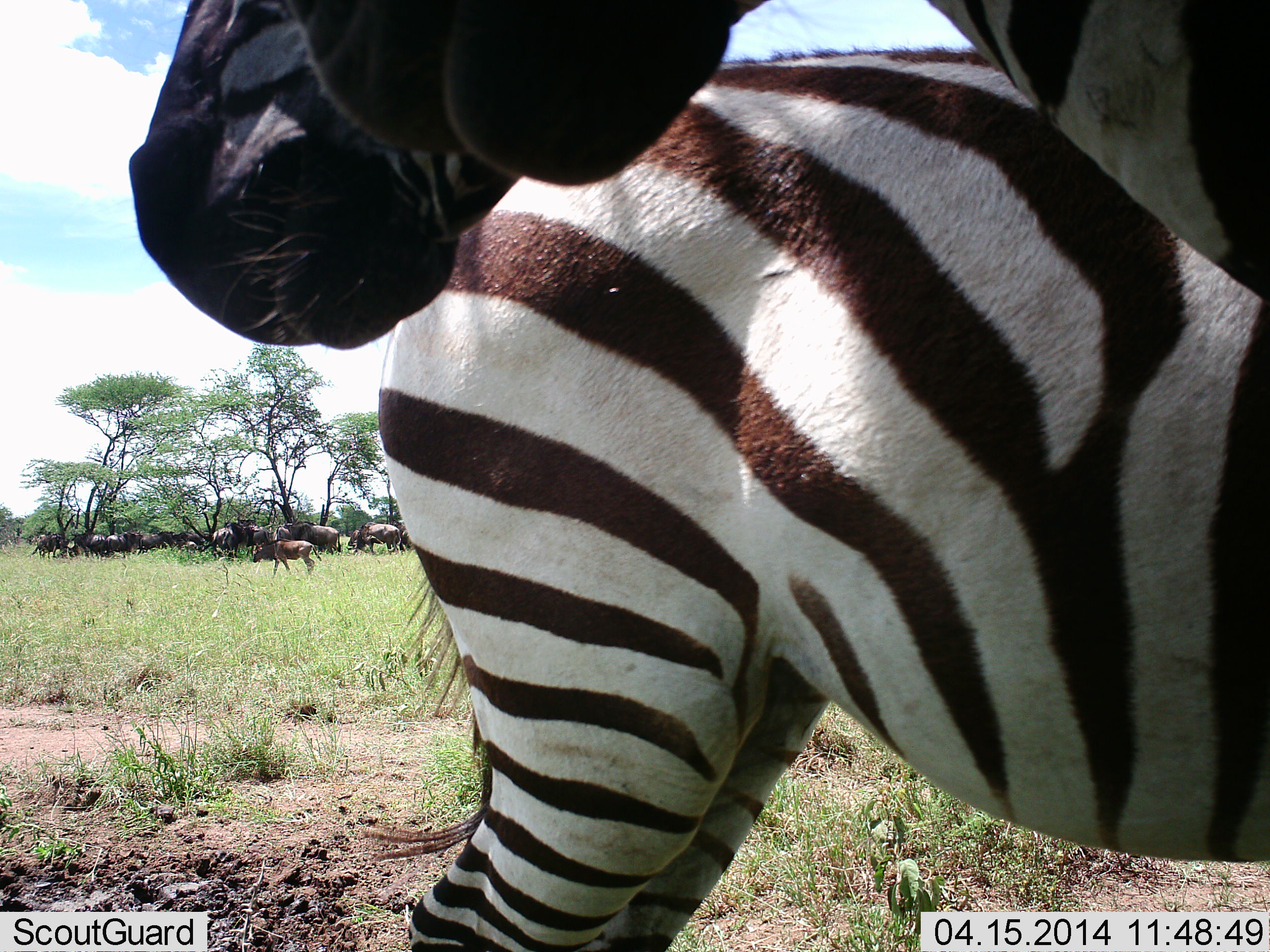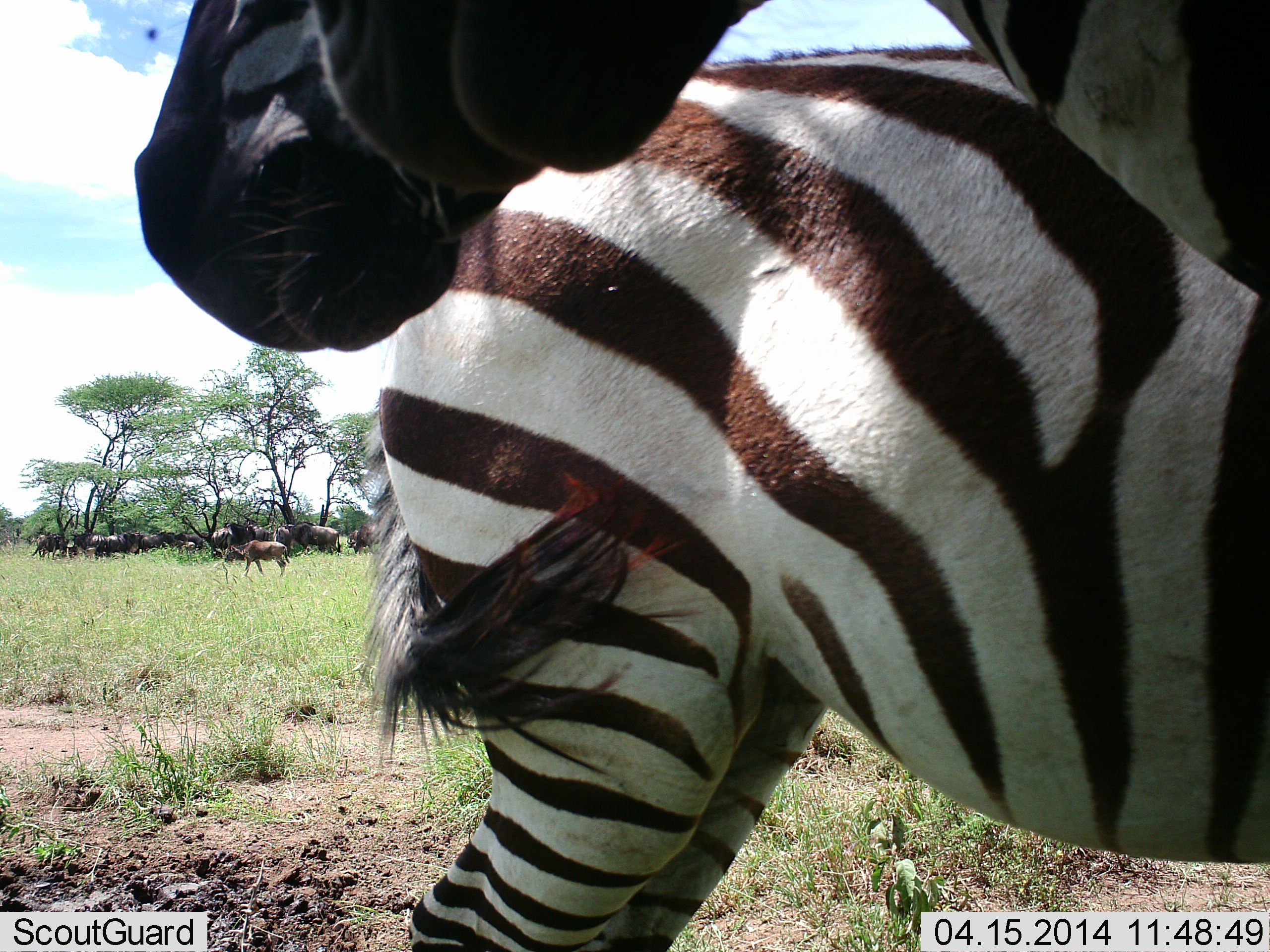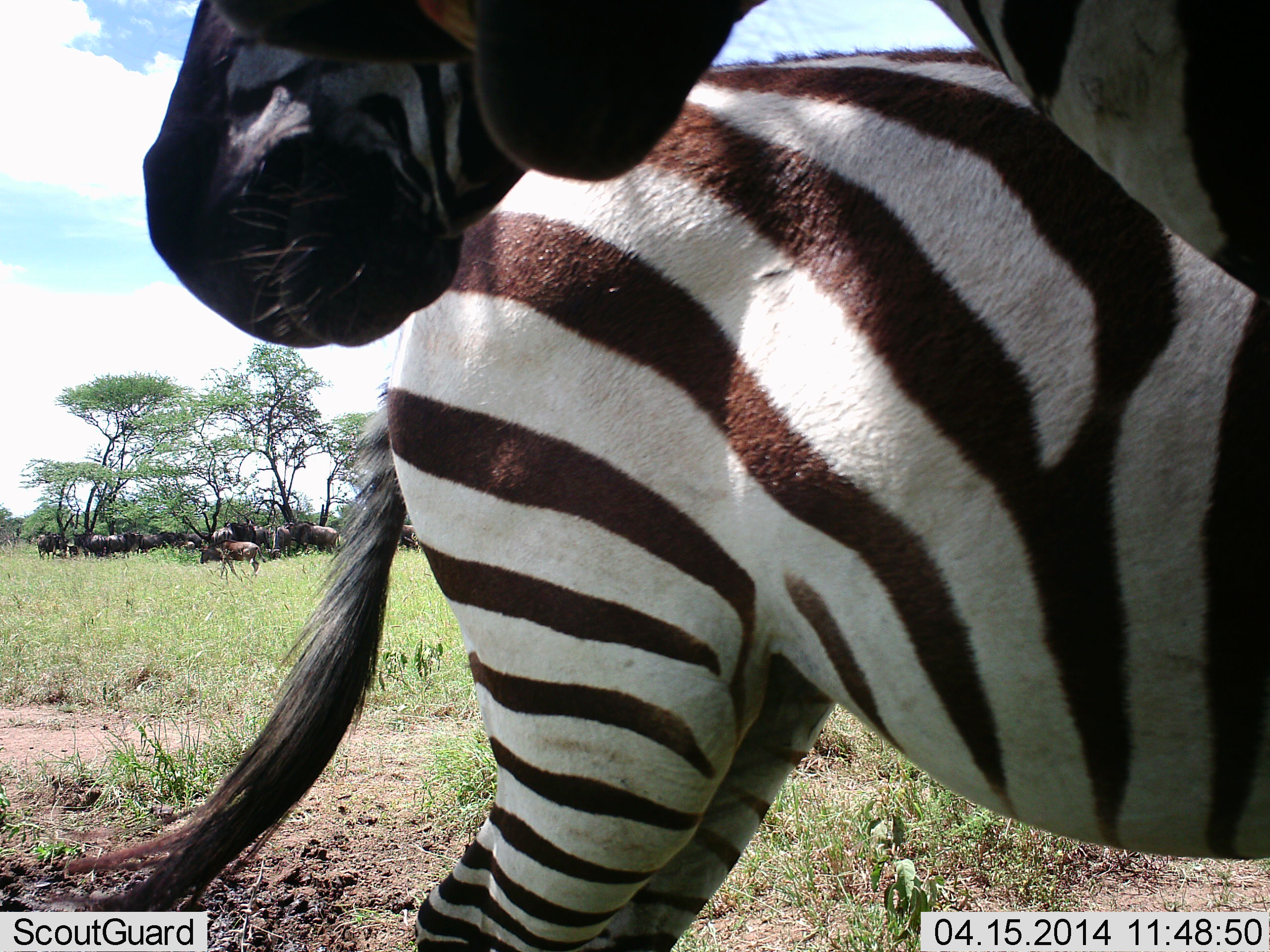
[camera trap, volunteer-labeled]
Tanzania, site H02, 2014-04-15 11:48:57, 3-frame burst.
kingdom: Animalia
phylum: Chordata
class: Mammalia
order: Perissodactyla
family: Equidae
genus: Equus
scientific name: Equus quagga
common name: plains zebra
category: zebra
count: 2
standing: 83%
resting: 0%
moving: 0%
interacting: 17%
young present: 0%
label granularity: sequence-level